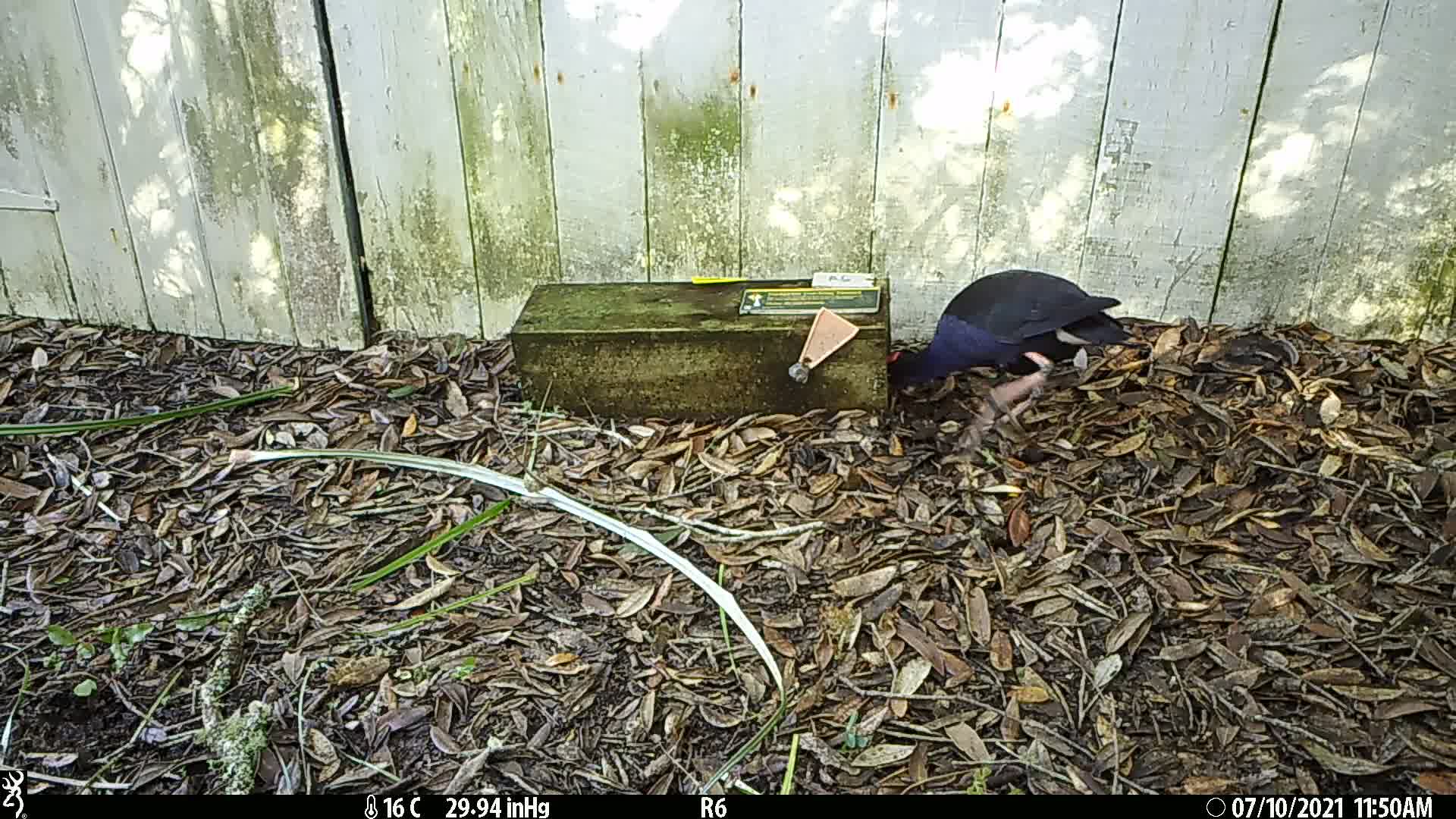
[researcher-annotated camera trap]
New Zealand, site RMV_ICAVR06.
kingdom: Animalia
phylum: Chordata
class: Aves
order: Gruiformes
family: Rallidae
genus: Porphyrio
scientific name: Porphyrio melanotus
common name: australasian swamphen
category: pukeko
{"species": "pukeko (australasian swamphen) (Porphyrio melanotus)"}